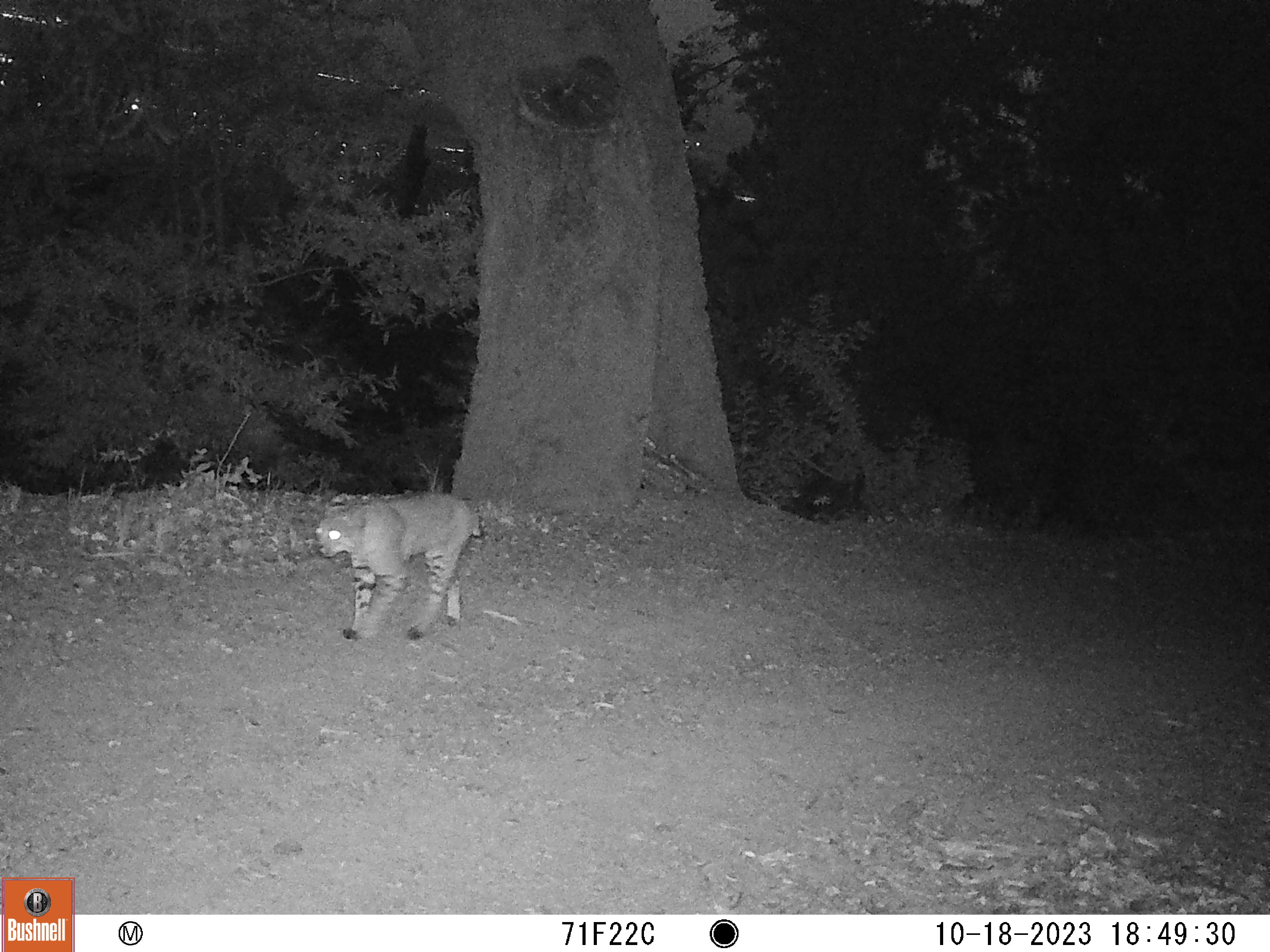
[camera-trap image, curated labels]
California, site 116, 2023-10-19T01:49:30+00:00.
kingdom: Animalia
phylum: Chordata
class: Mammalia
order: Carnivora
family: Felidae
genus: Lynx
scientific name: Lynx rufus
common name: bobcat